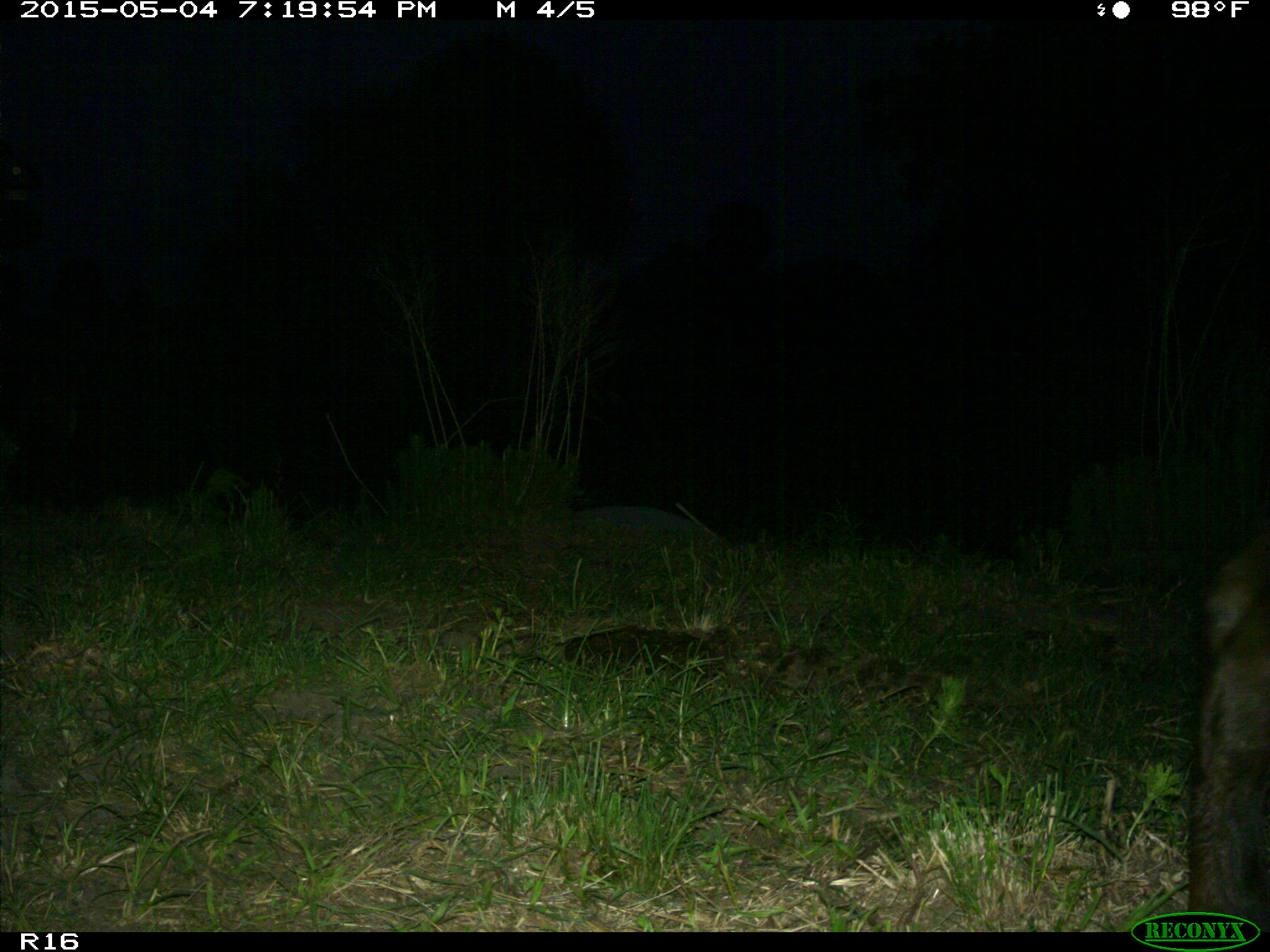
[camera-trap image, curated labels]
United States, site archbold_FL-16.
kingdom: Animalia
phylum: Chordata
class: Mammalia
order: Artiodactyla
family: Bovidae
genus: Bos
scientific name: Bos taurus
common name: domestic cow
Bos taurus (domestic cow).